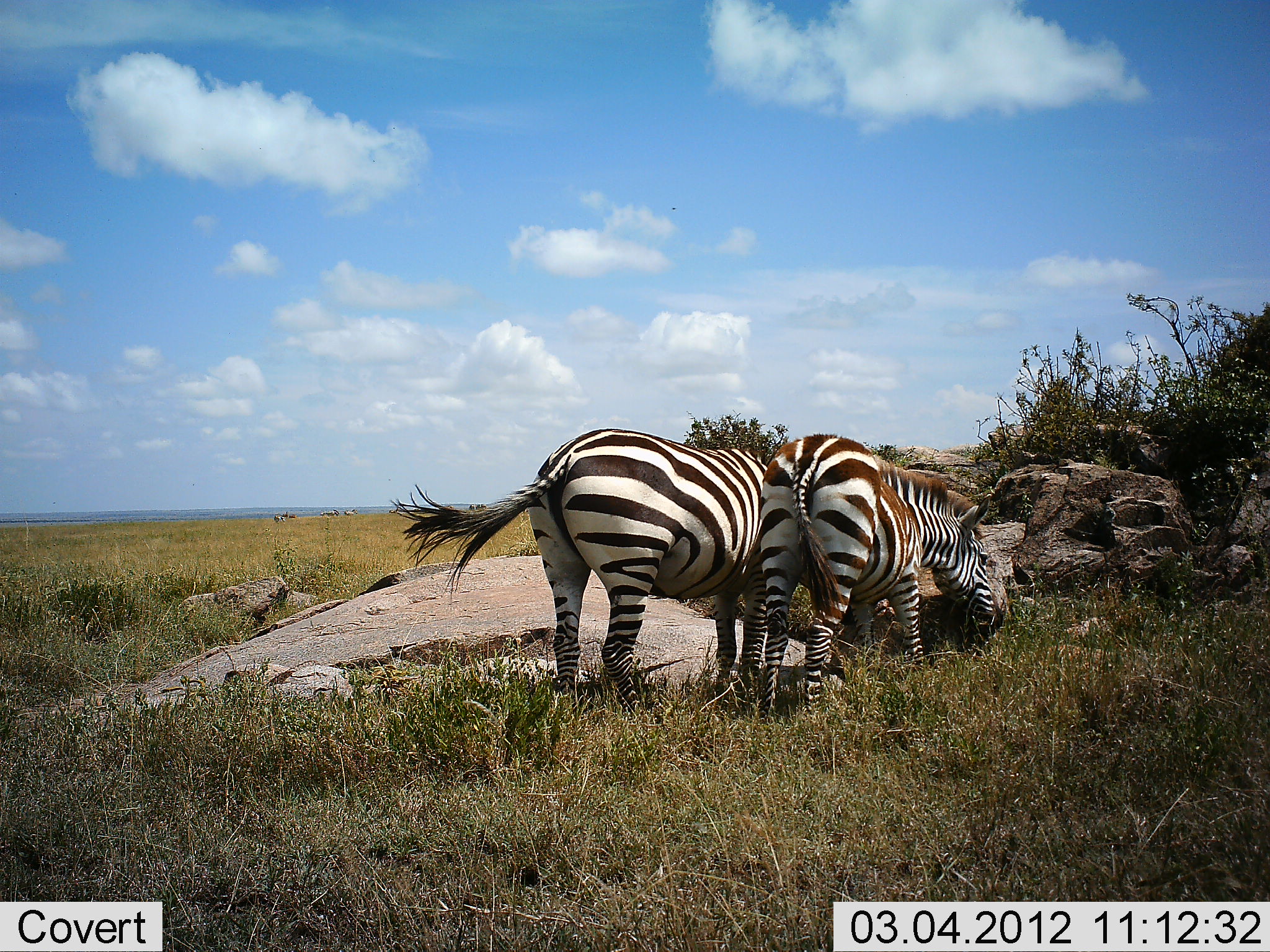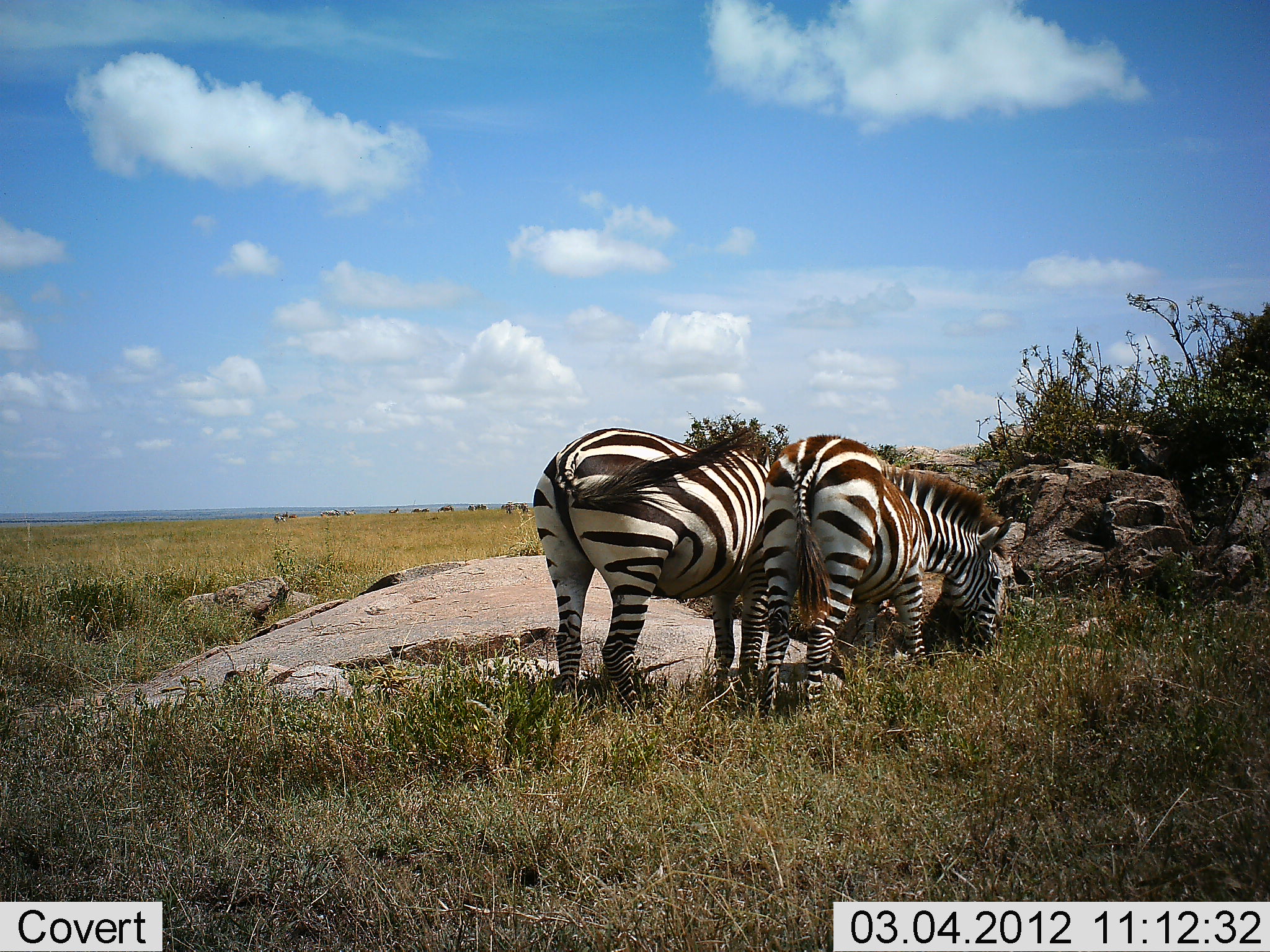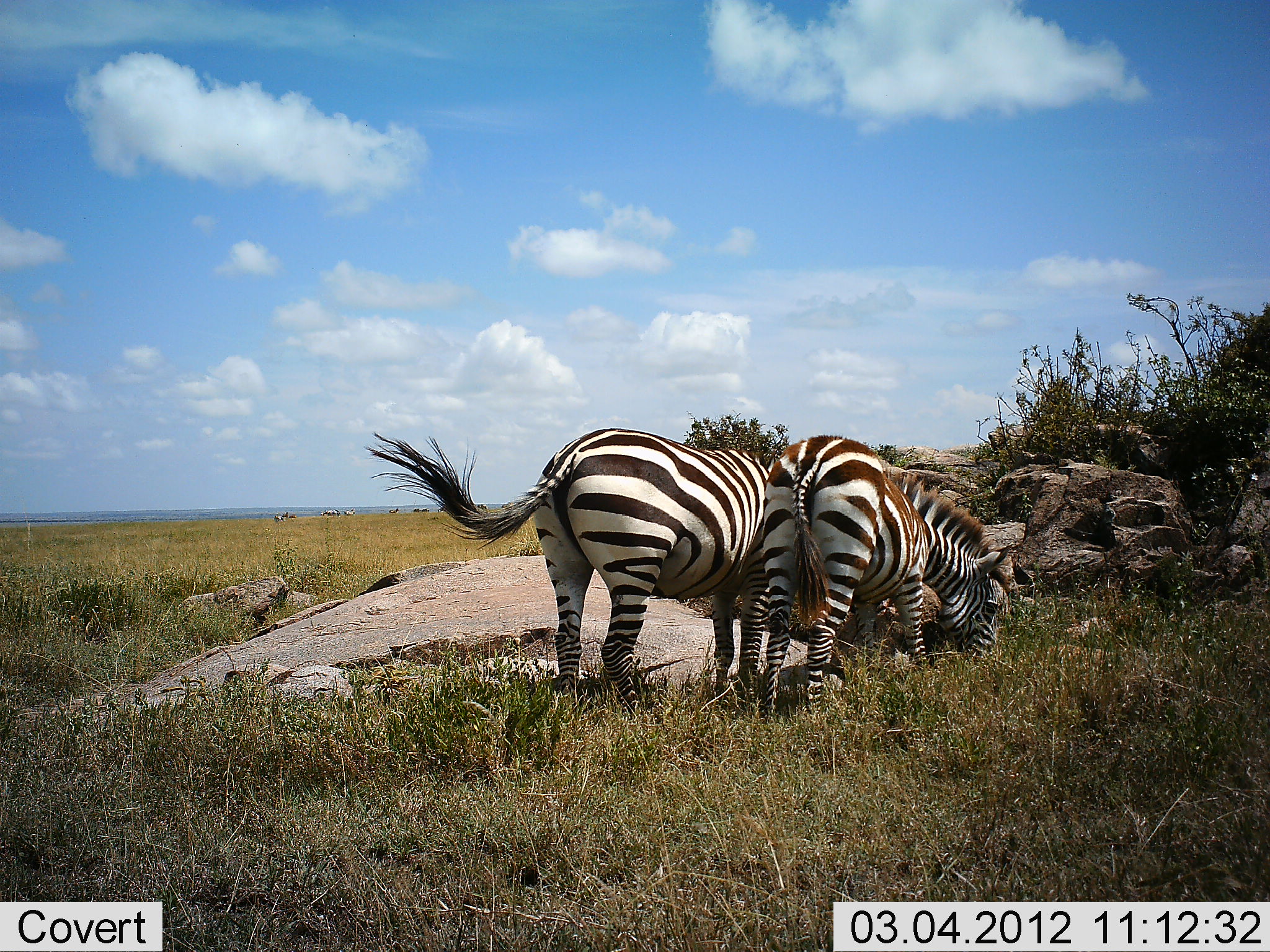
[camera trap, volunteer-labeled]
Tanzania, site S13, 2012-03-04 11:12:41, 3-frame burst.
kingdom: Animalia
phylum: Chordata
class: Mammalia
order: Perissodactyla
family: Equidae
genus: Equus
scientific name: Equus quagga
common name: plains zebra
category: zebra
Zebra (plains zebra) (Equus quagga), count 2. Behavior (volunteer vote fractions): standing 33%, resting 0%, moving 6%, interacting 0%. Young present (vote fraction): 6%. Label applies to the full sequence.